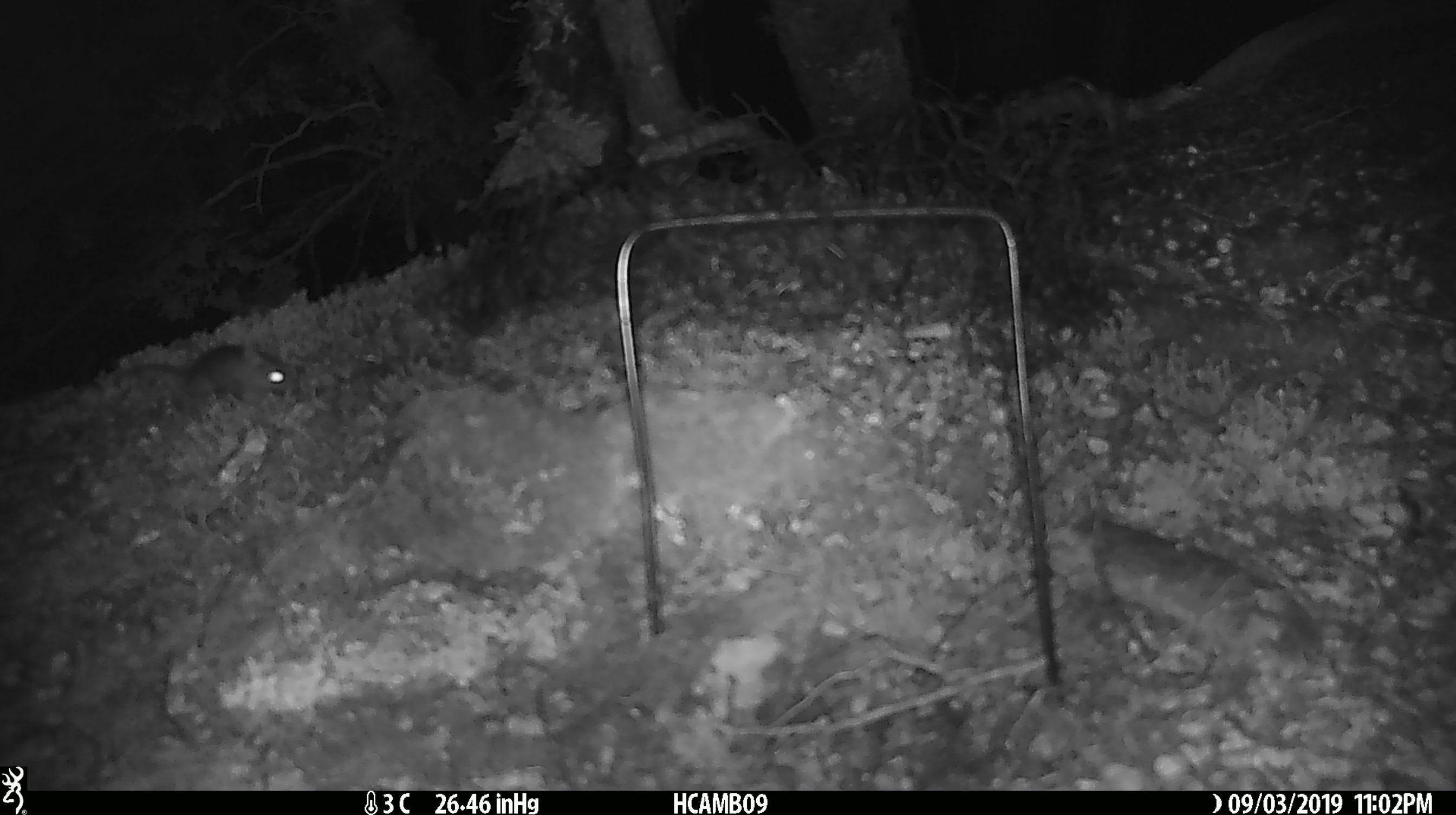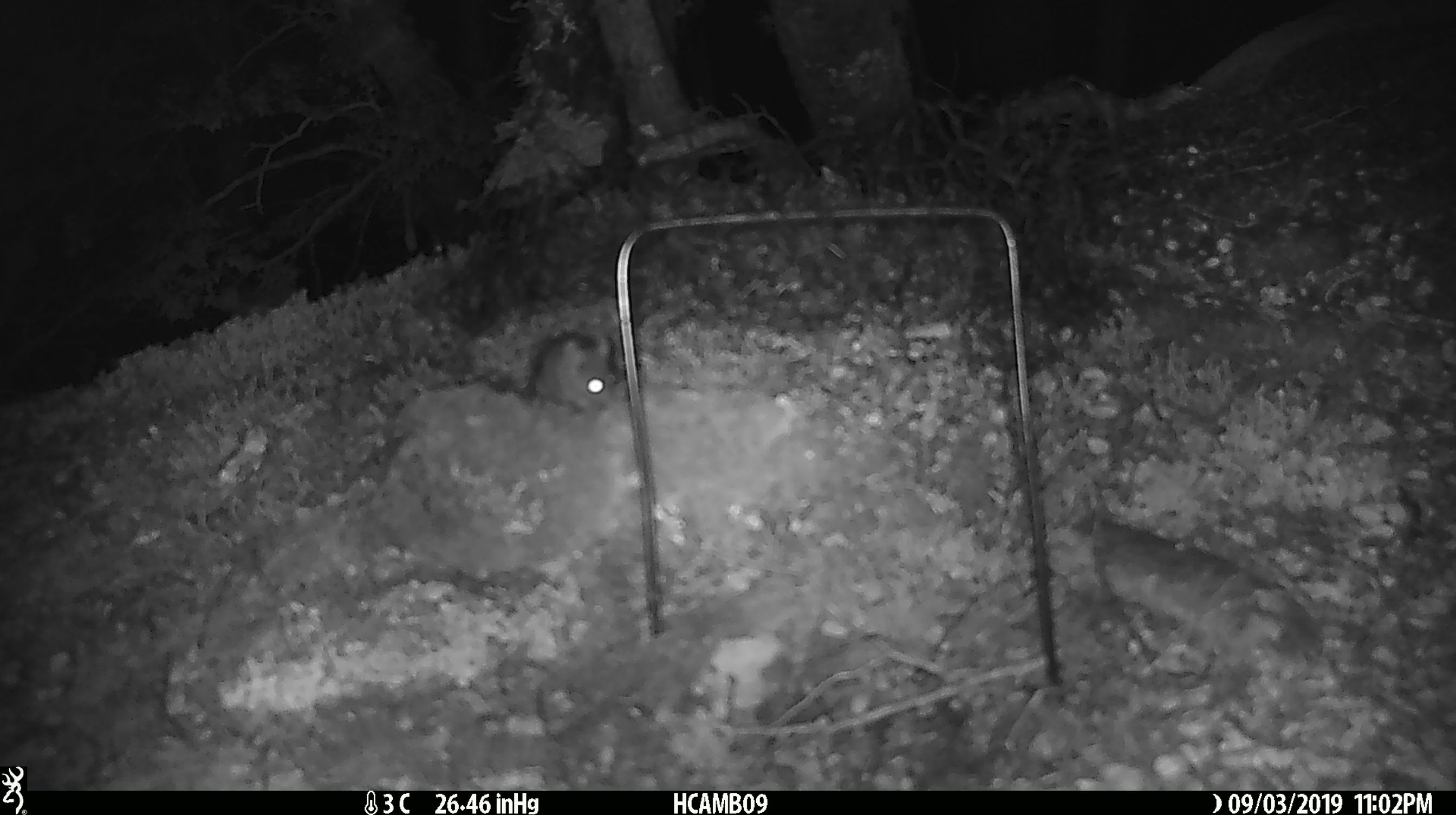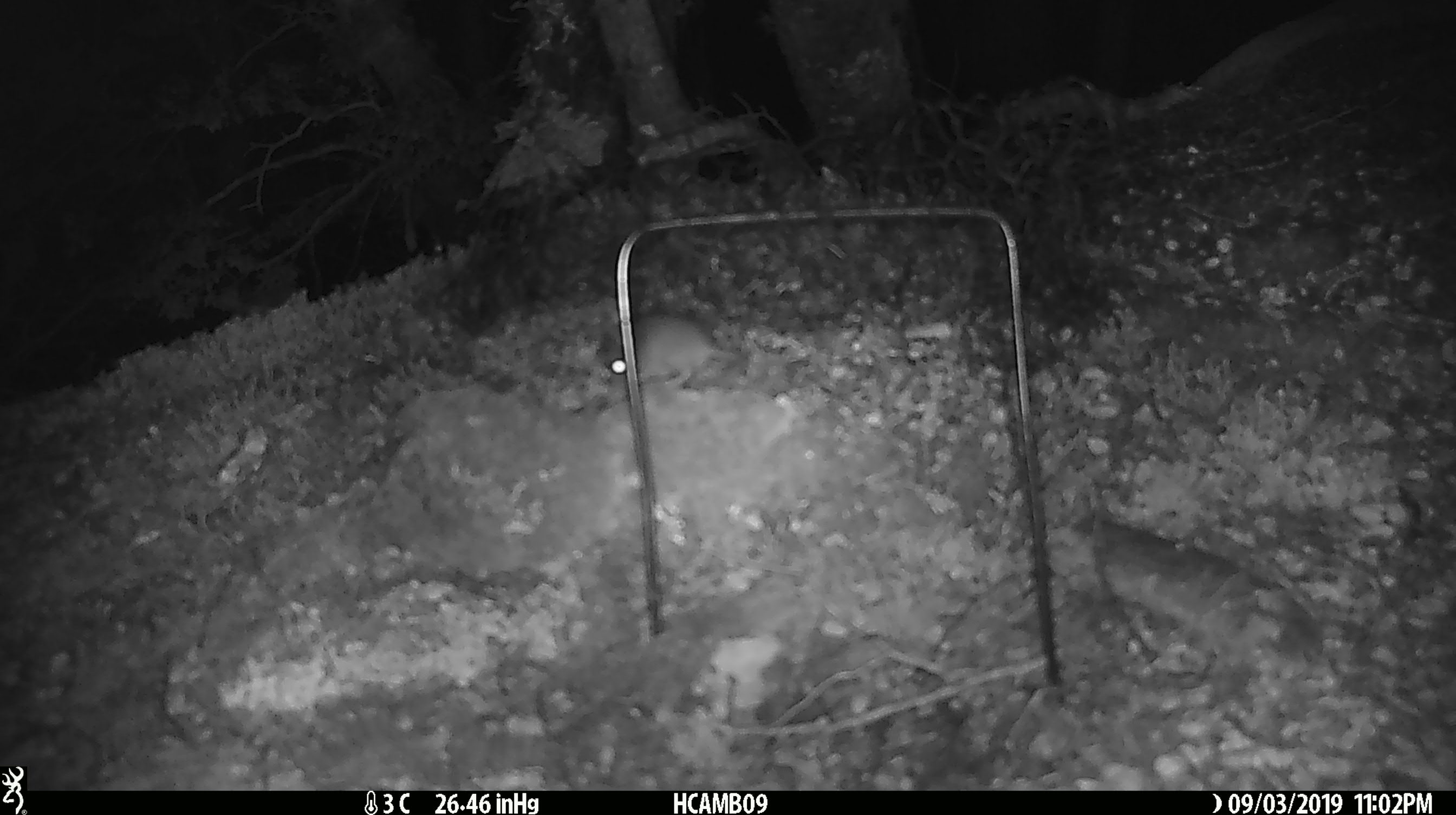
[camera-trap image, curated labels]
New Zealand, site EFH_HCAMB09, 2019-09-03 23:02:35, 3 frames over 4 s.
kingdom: Animalia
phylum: Chordata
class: Mammalia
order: Rodentia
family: Muridae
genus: Mus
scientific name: Mus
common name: mouse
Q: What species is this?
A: Mouse (Mus).